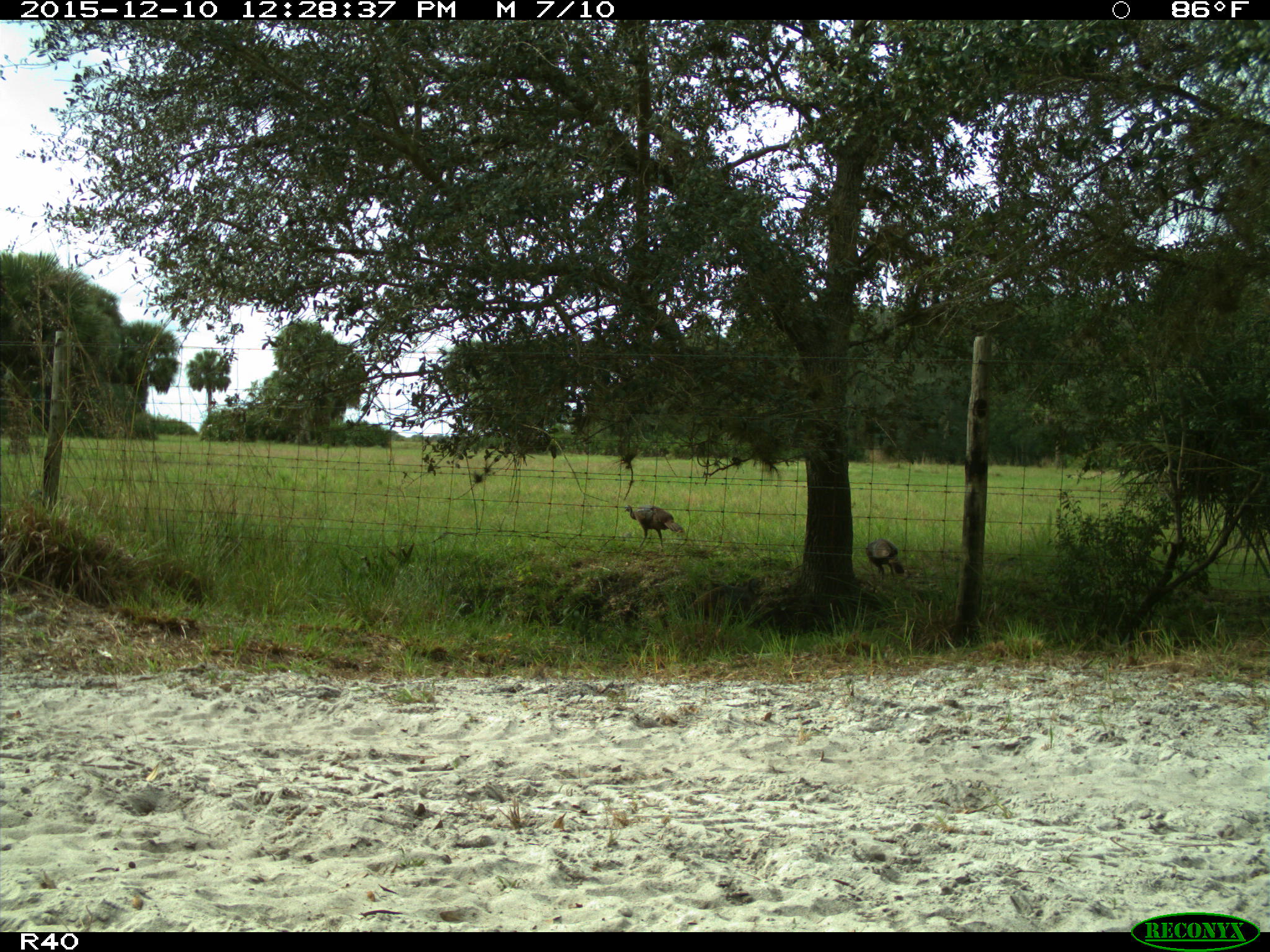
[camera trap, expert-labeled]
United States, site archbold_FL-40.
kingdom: Animalia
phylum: Chordata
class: Aves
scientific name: Aves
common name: birds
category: unidentified bird